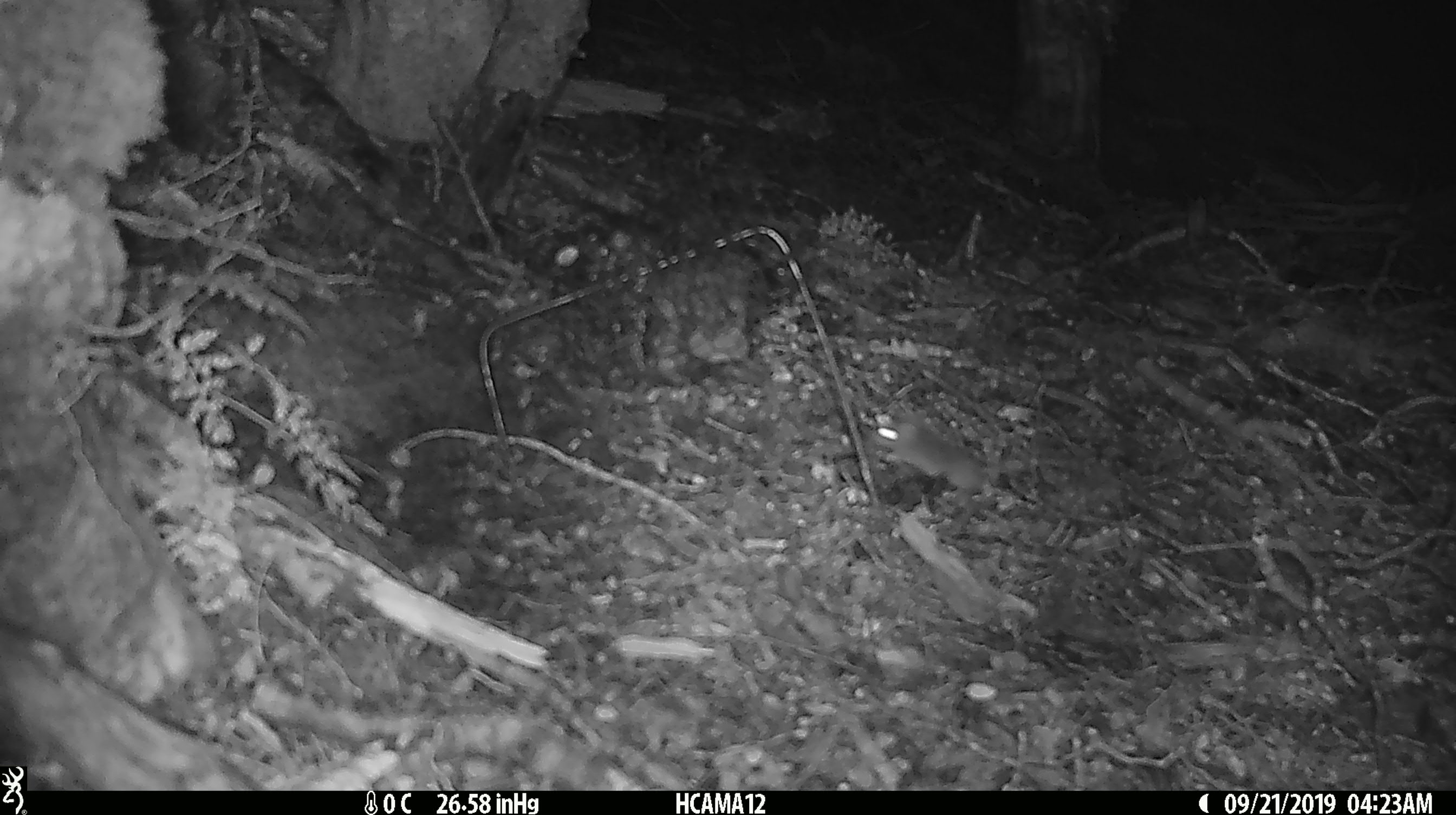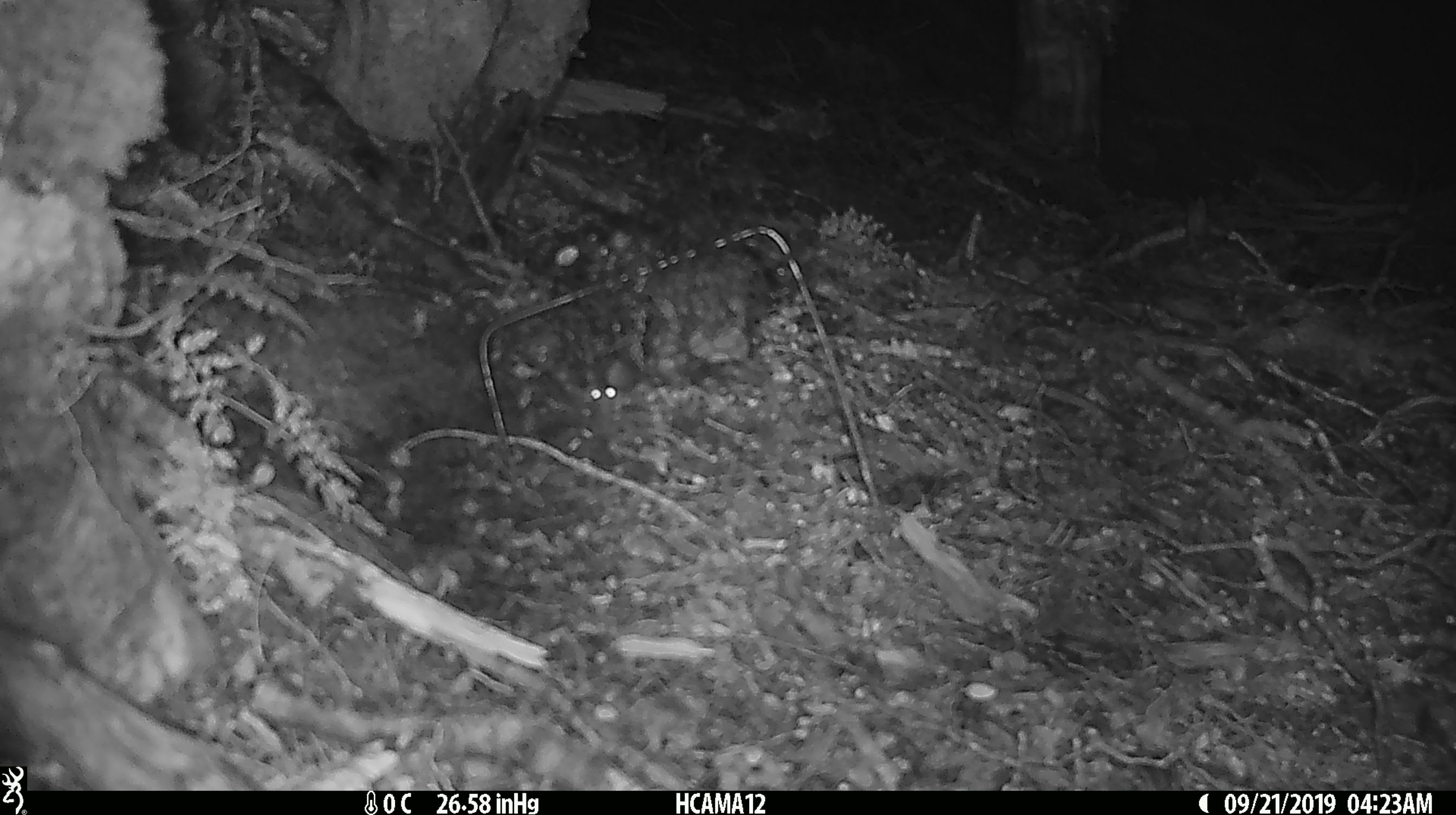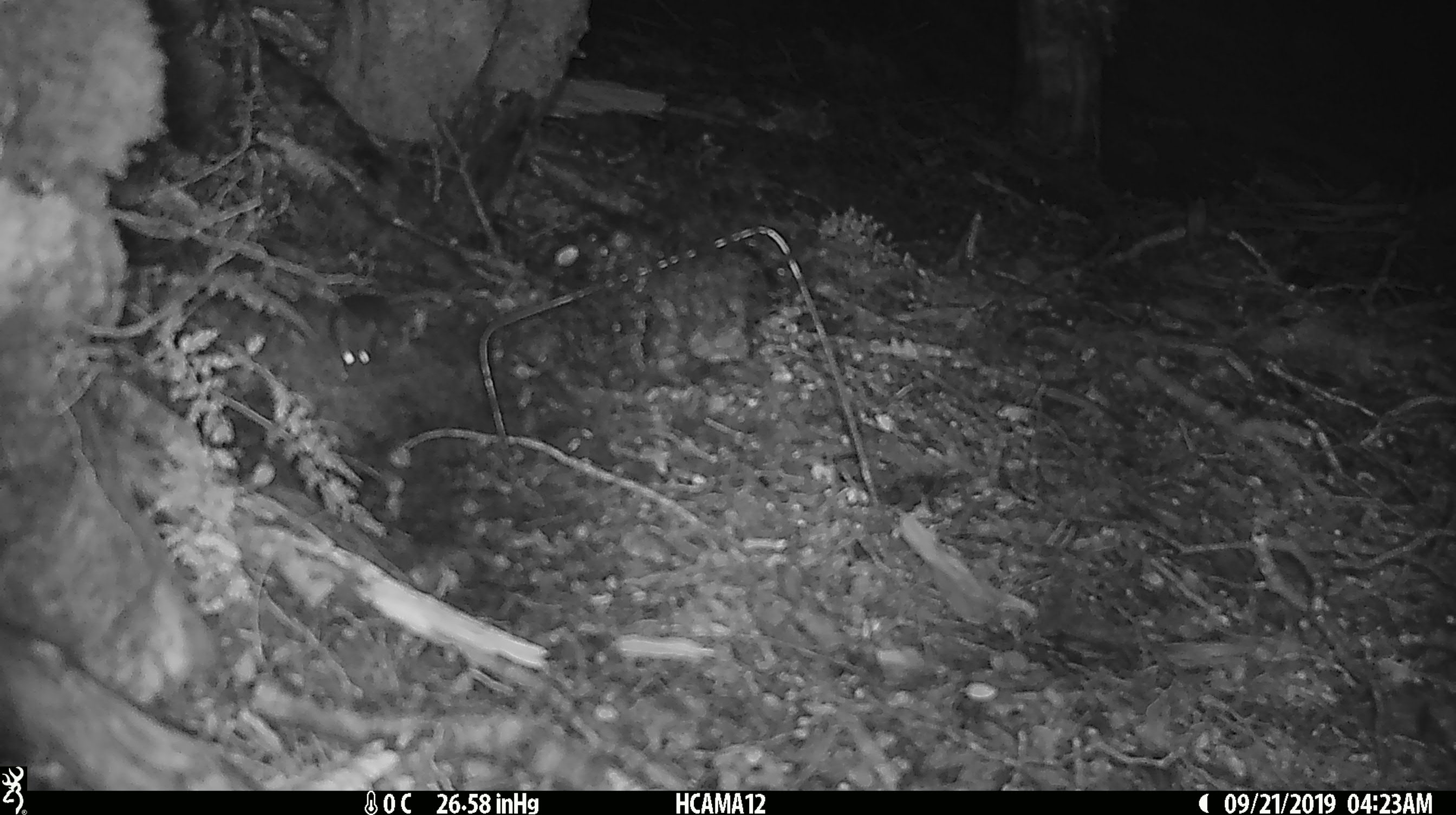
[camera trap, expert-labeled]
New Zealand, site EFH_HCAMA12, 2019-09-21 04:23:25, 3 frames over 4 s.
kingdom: Animalia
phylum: Chordata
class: Mammalia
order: Rodentia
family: Muridae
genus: Mus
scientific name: Mus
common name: mouse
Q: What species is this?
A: Mouse (Mus).